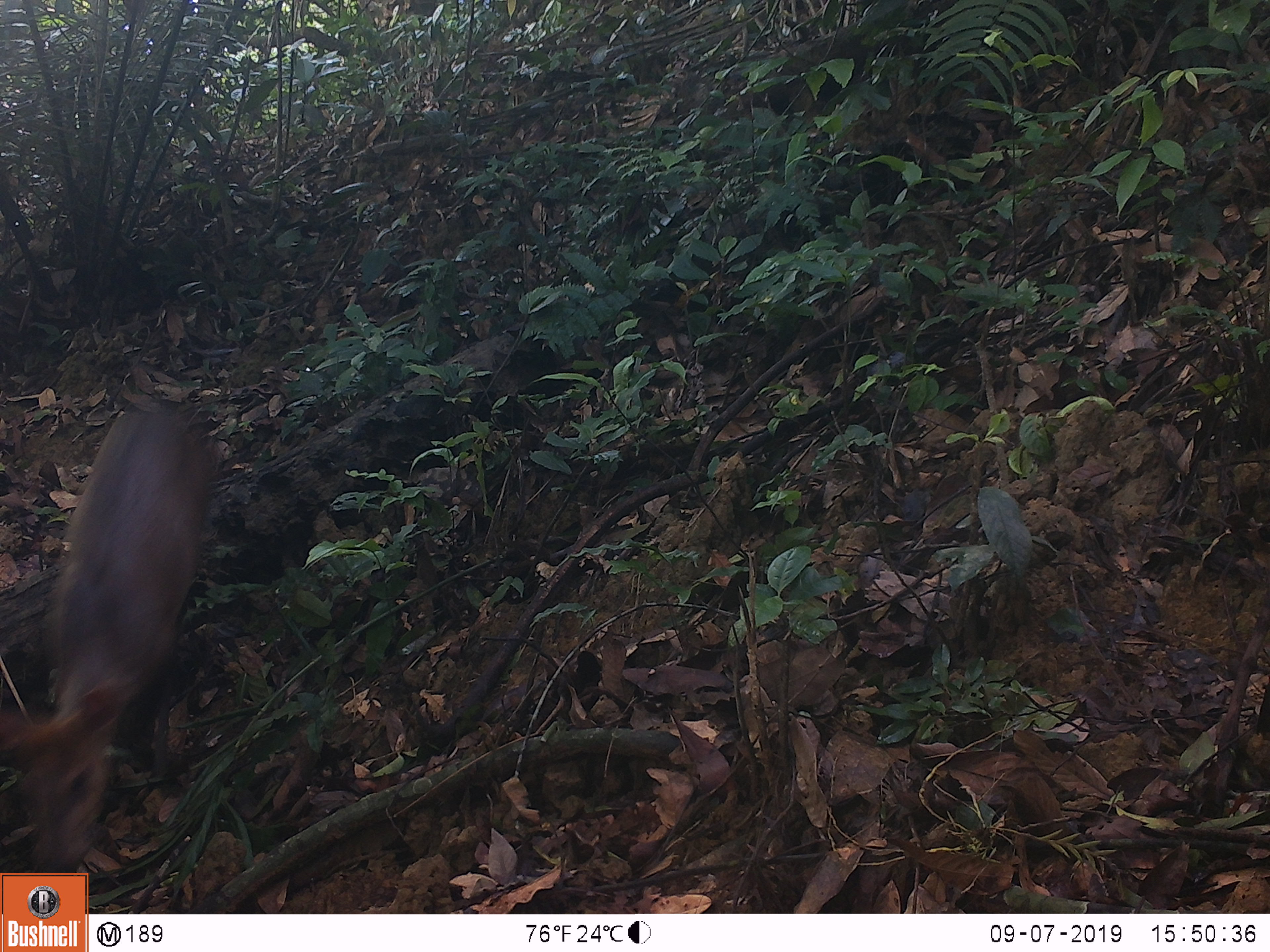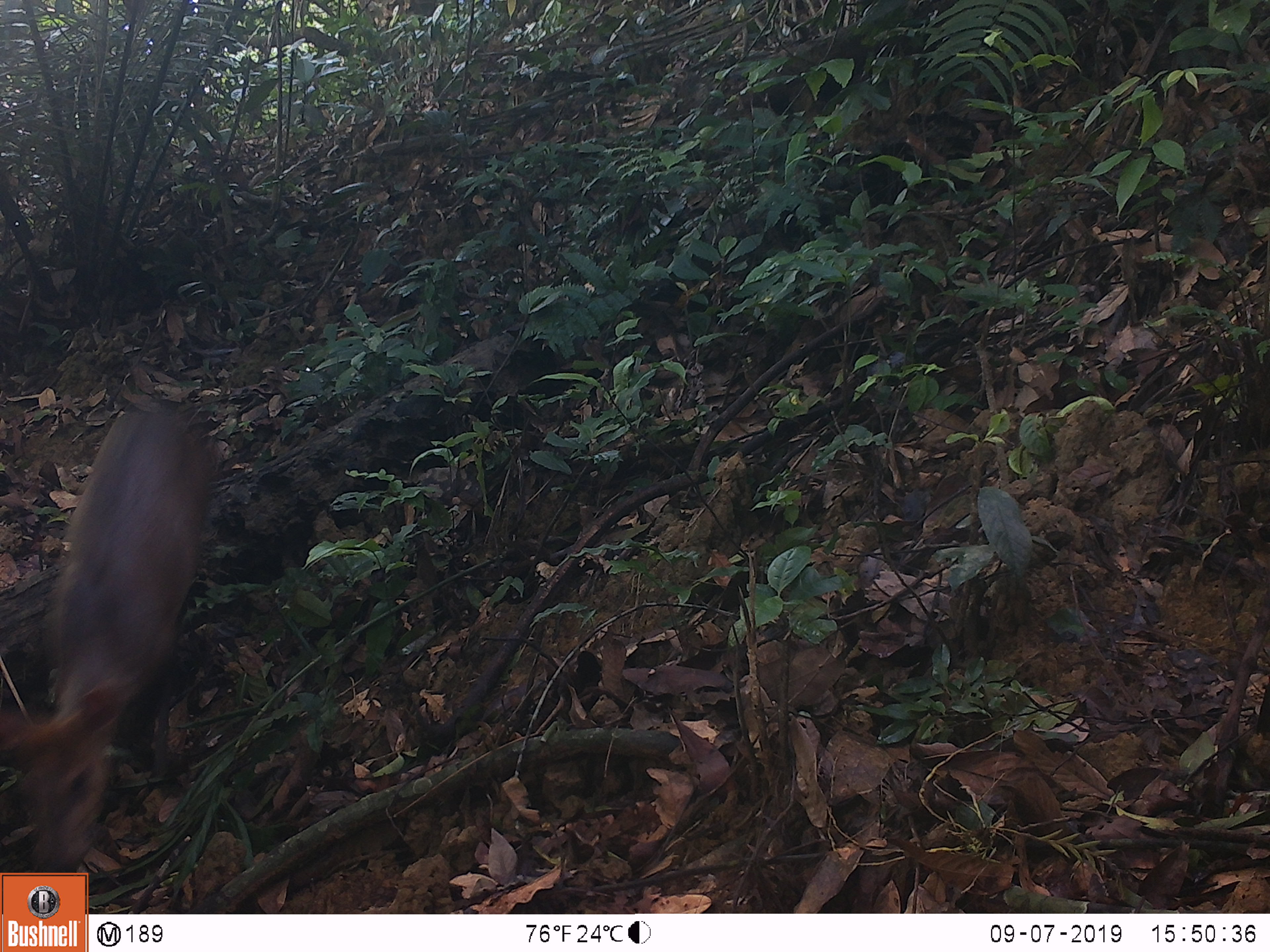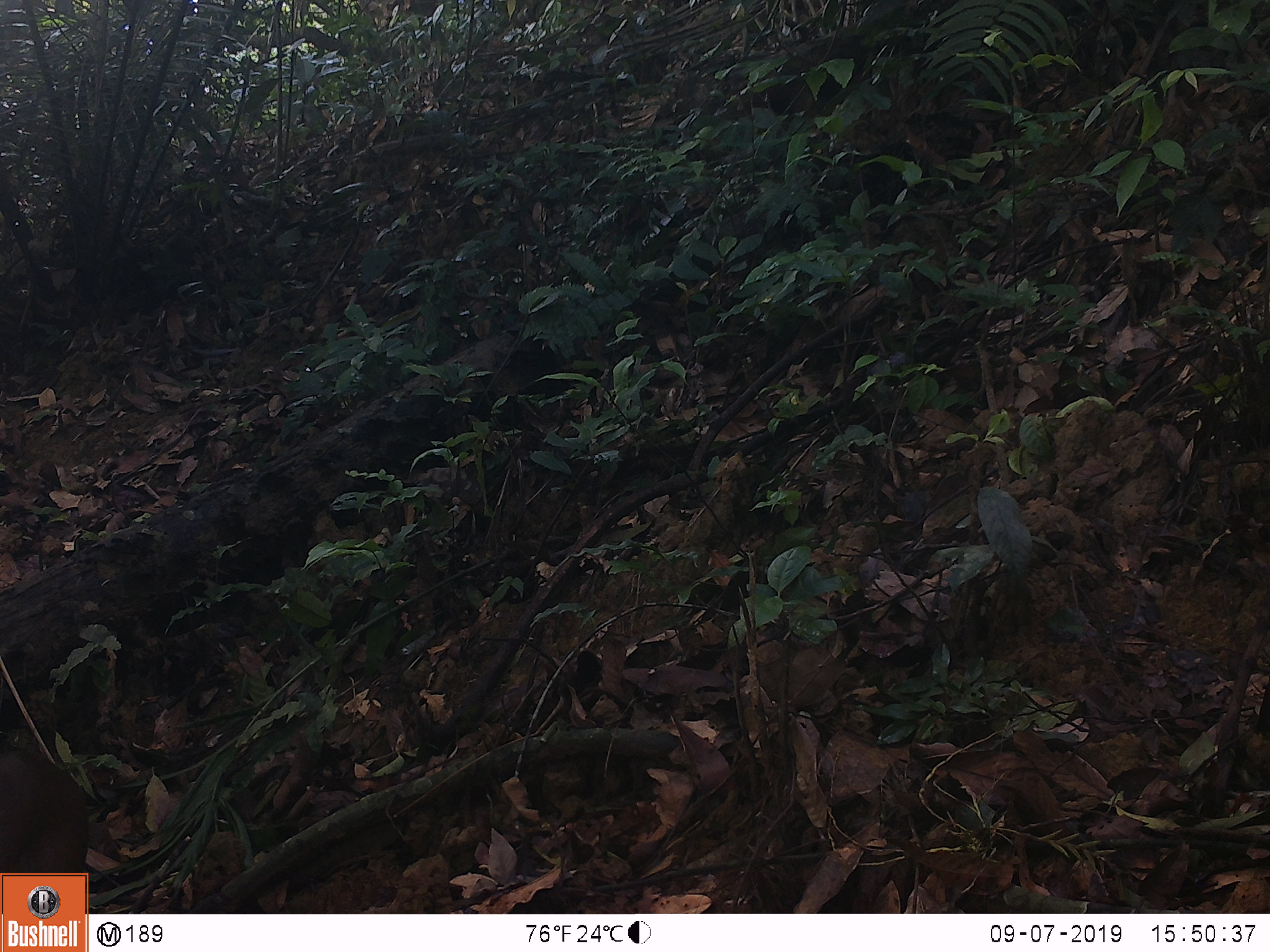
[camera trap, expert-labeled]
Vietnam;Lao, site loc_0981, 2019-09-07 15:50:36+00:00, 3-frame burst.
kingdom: Animalia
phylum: Chordata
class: Mammalia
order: Artiodactyla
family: Cervidae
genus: Muntiacus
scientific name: Muntiacus rooseveltorum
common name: roosevelt's muntjac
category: roosevelts muntjac group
Roosevelts muntjac group (roosevelt's muntjac) (Muntiacus rooseveltorum). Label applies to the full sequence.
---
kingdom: Animalia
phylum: Chordata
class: Mammalia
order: Artiodactyla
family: Cervidae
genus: Muntiacus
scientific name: Muntiacus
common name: muntjacs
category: unidentified muntjac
Unidentified muntjac (muntjacs) (Muntiacus). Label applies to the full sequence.